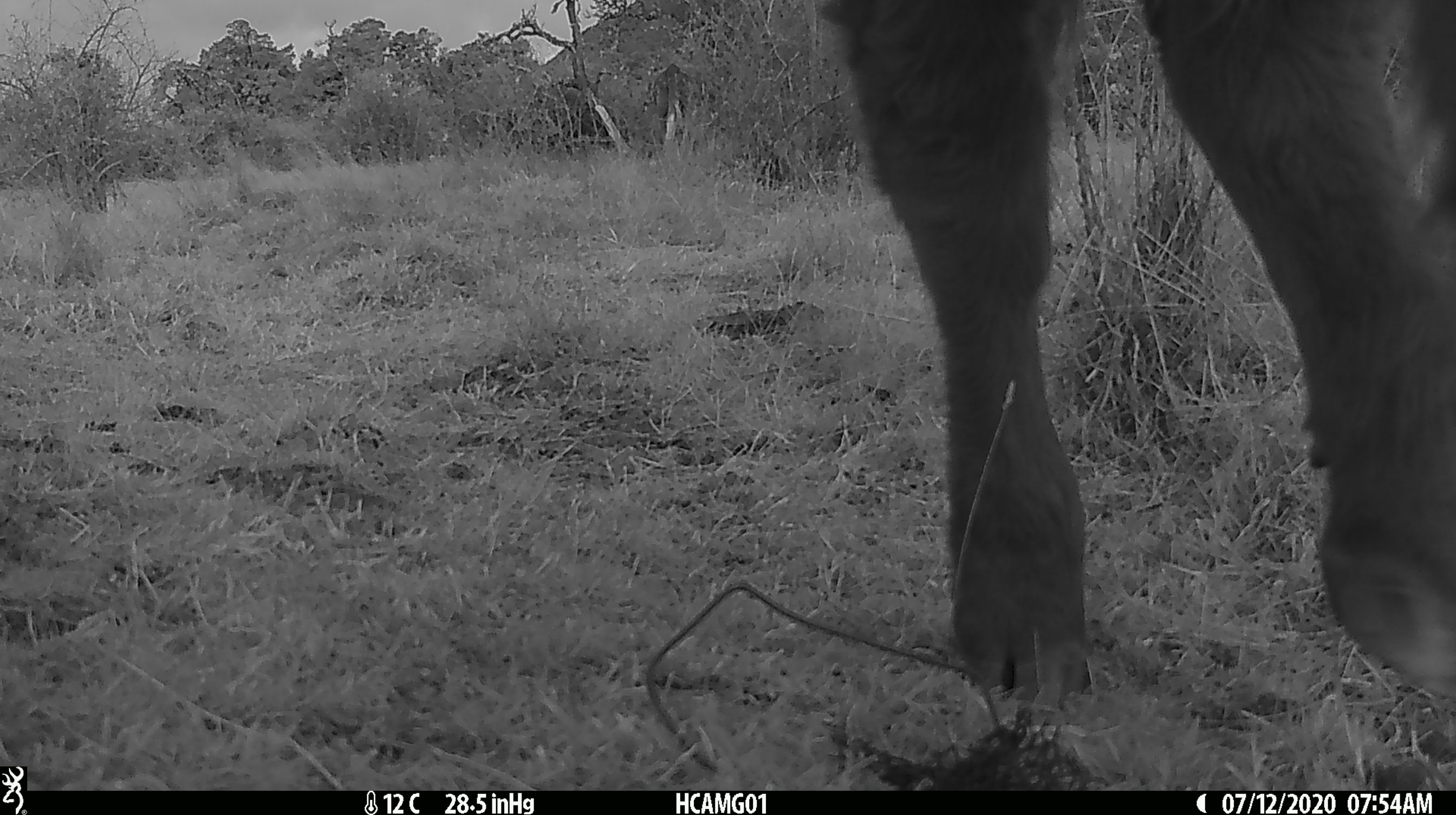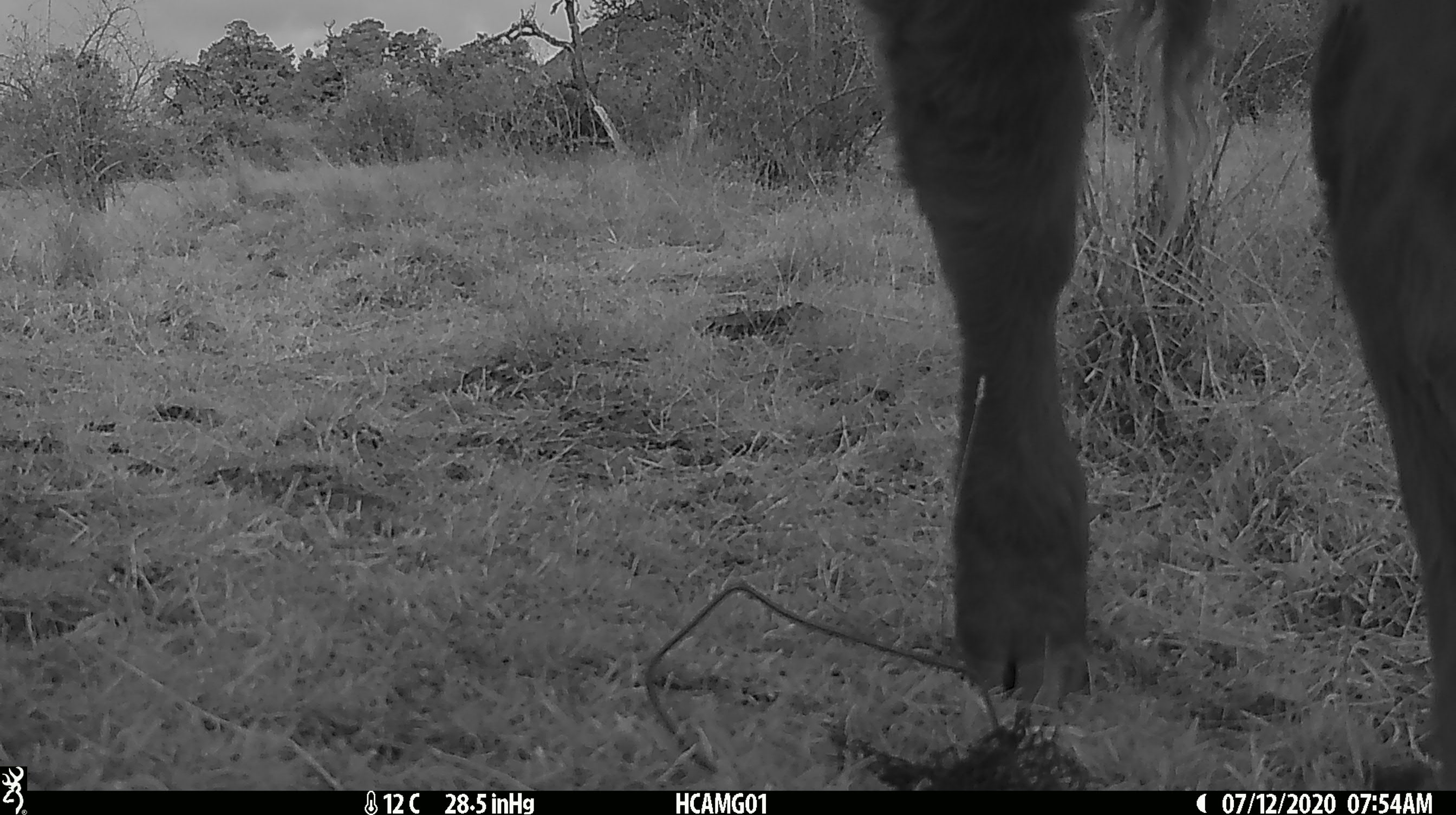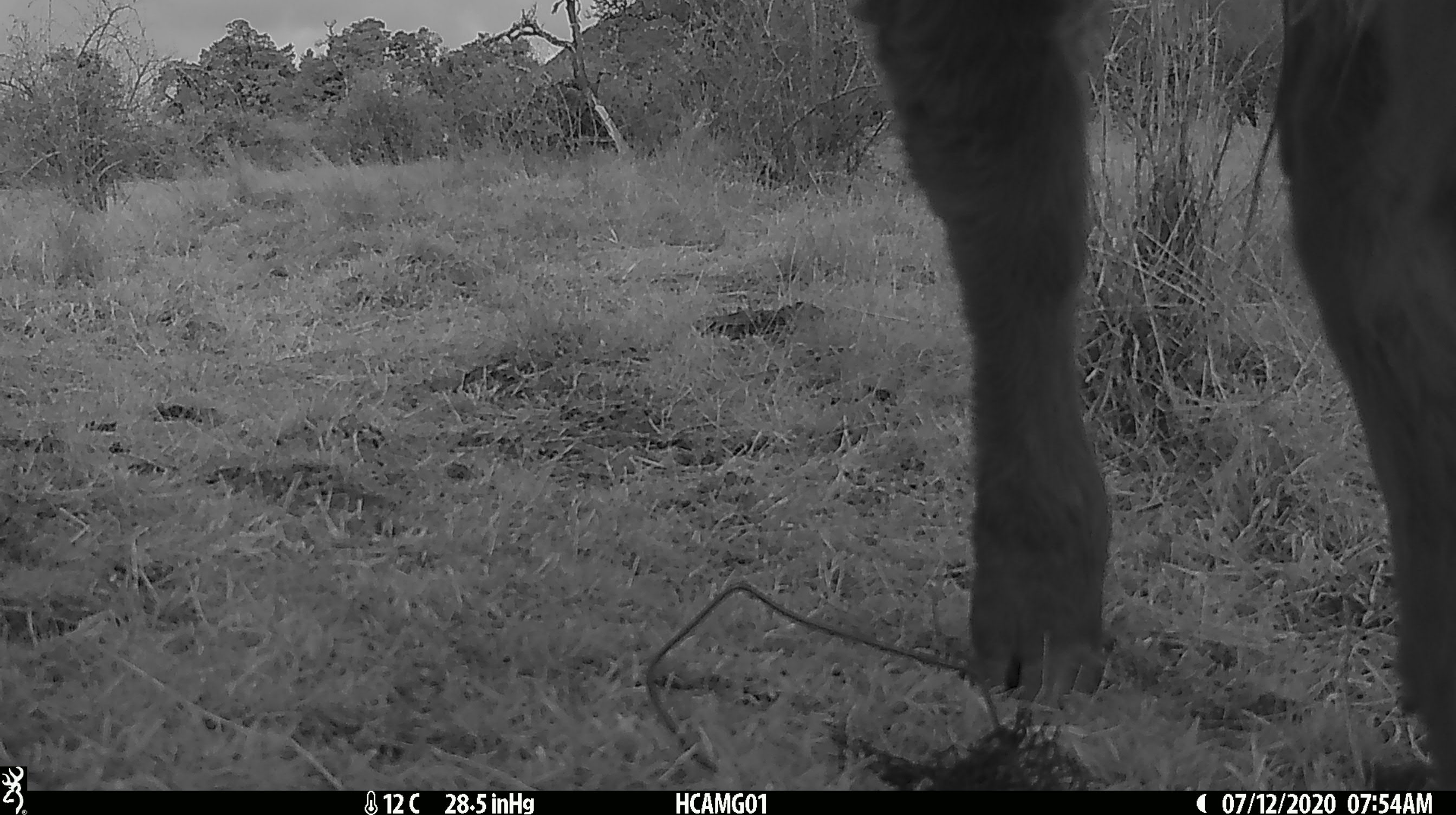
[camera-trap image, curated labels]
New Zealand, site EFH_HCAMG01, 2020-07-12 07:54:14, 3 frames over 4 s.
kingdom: Animalia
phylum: Chordata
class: Mammalia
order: Artiodactyla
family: Bovidae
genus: Bos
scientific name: Bos taurus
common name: domestic cow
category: cow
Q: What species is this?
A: Cow (domestic cow) (Bos taurus).